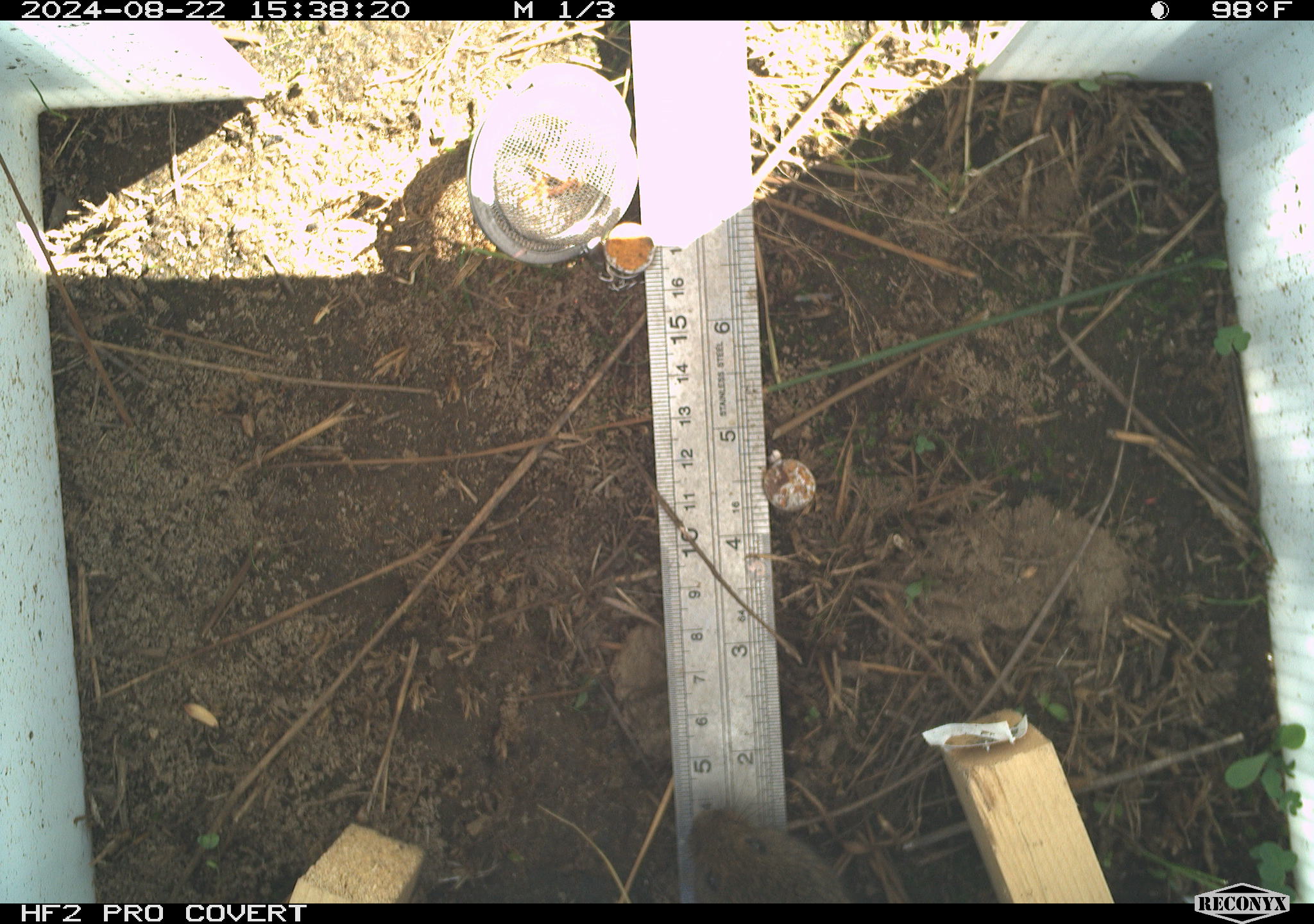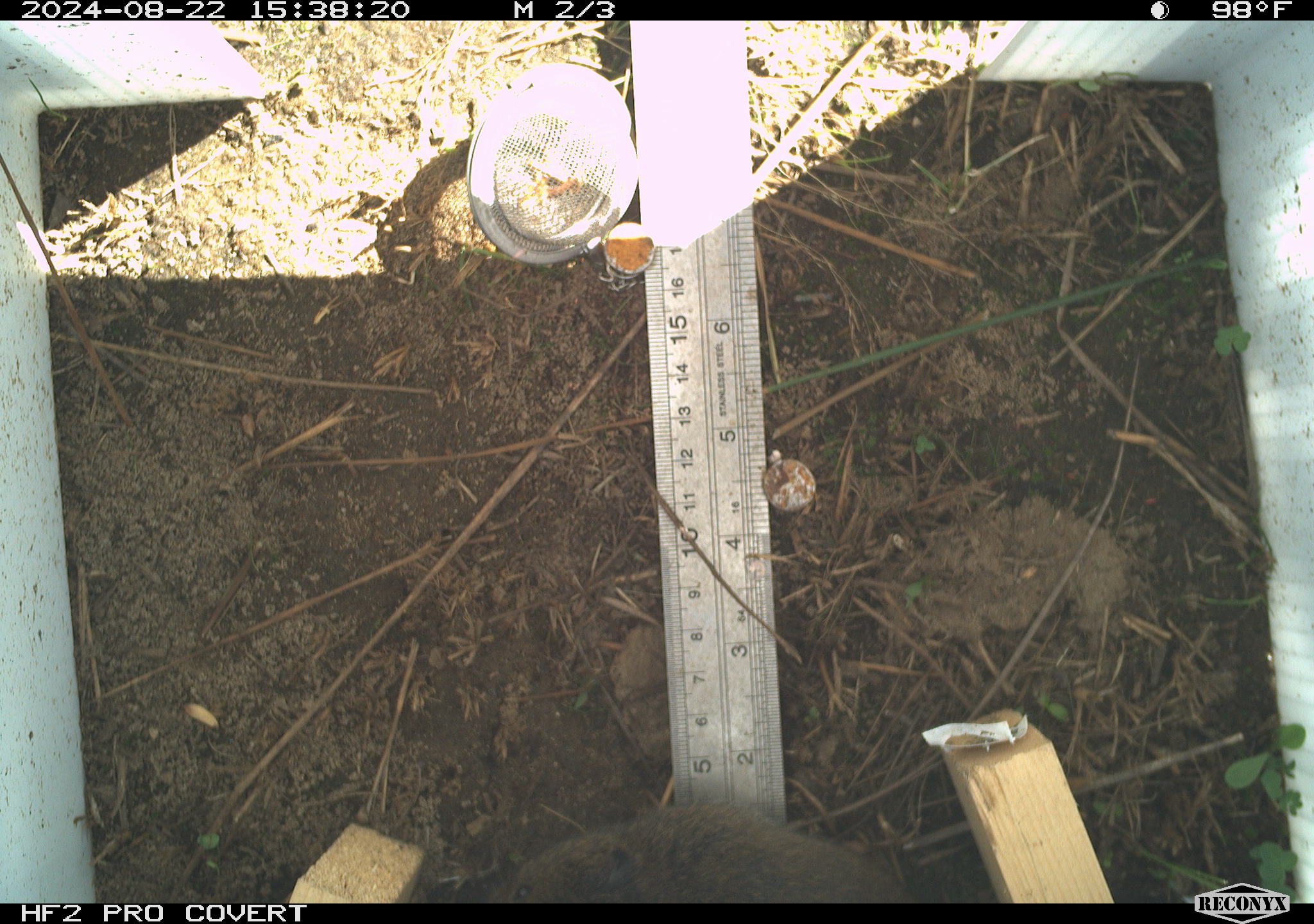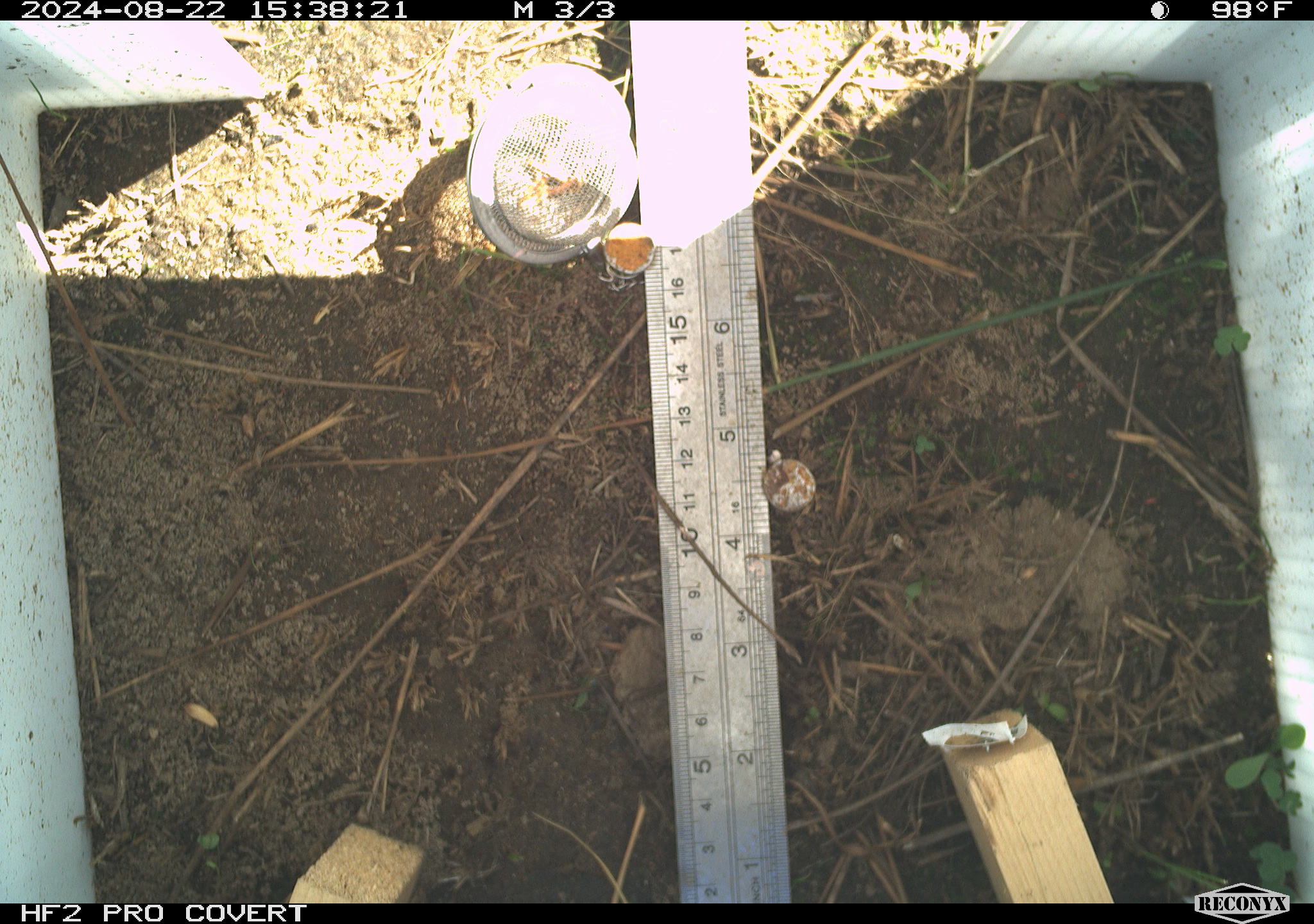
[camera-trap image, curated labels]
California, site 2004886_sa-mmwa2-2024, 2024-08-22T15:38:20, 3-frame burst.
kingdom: Animalia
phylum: Chordata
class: Mammalia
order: Rodentia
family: Cricetidae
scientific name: Arvicolinae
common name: voles, lemmings, and muskrats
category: arvicolinae subfamily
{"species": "arvicolinae subfamily (voles, lemmings, and muskrats) (Arvicolinae)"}